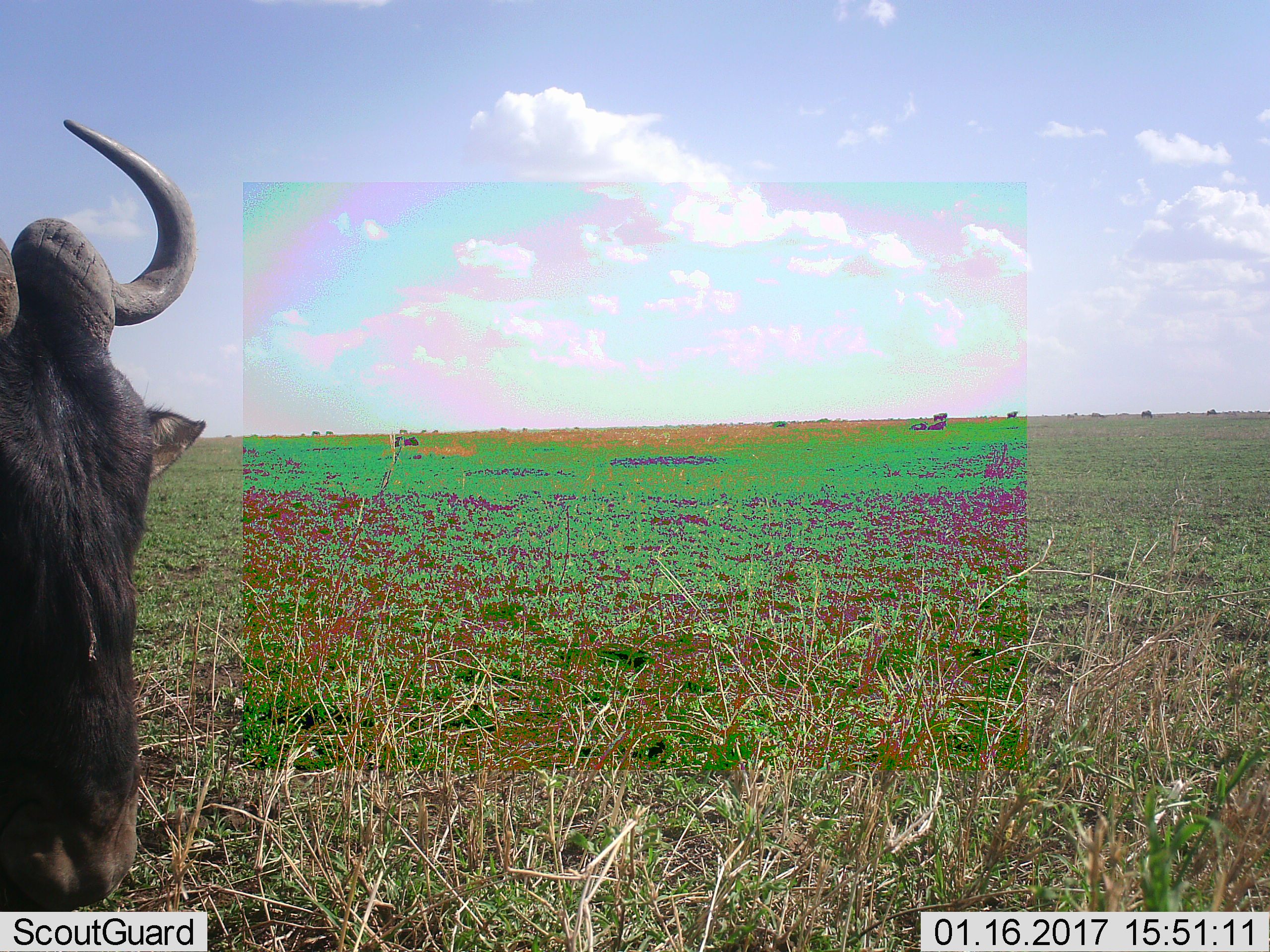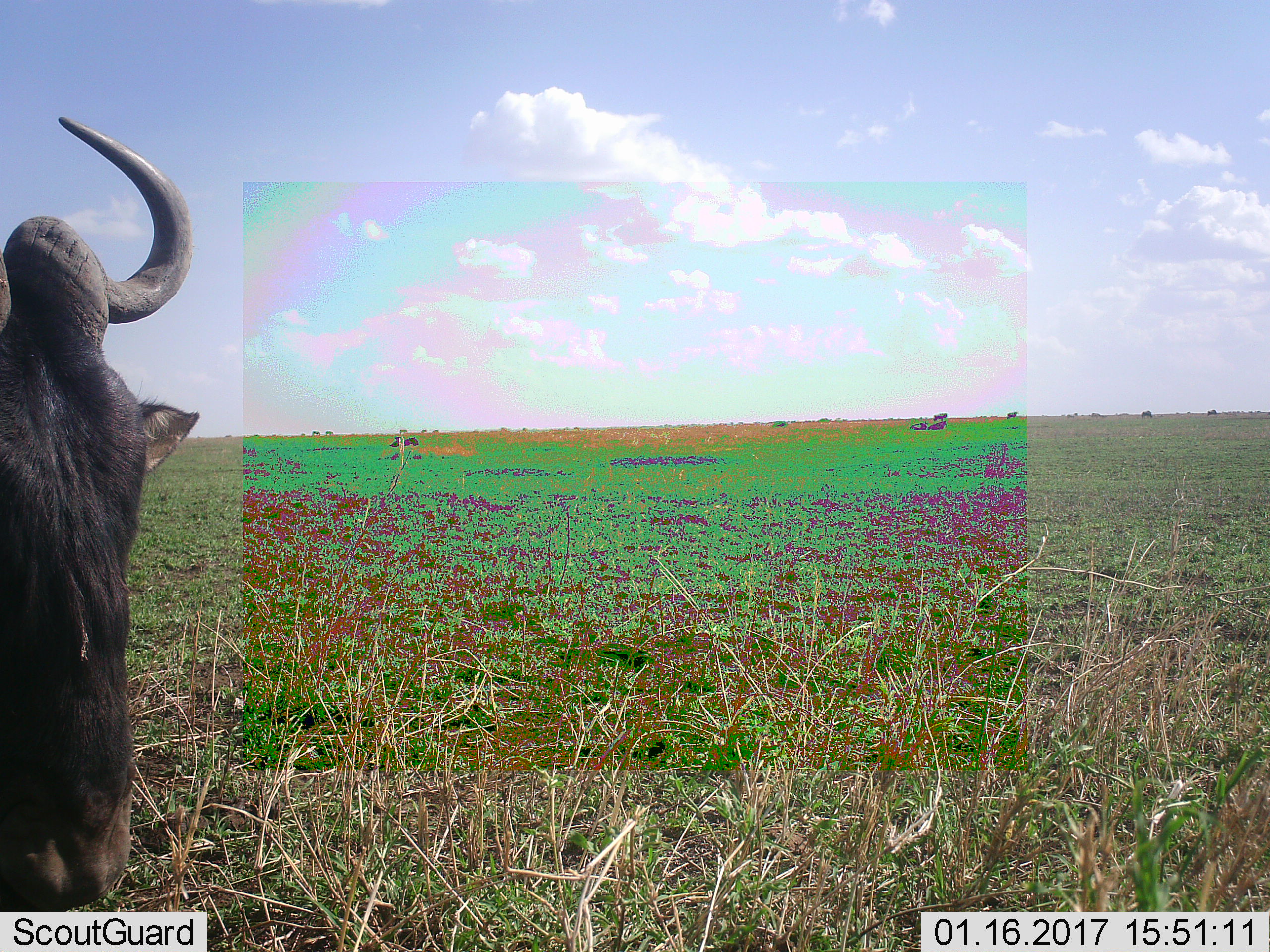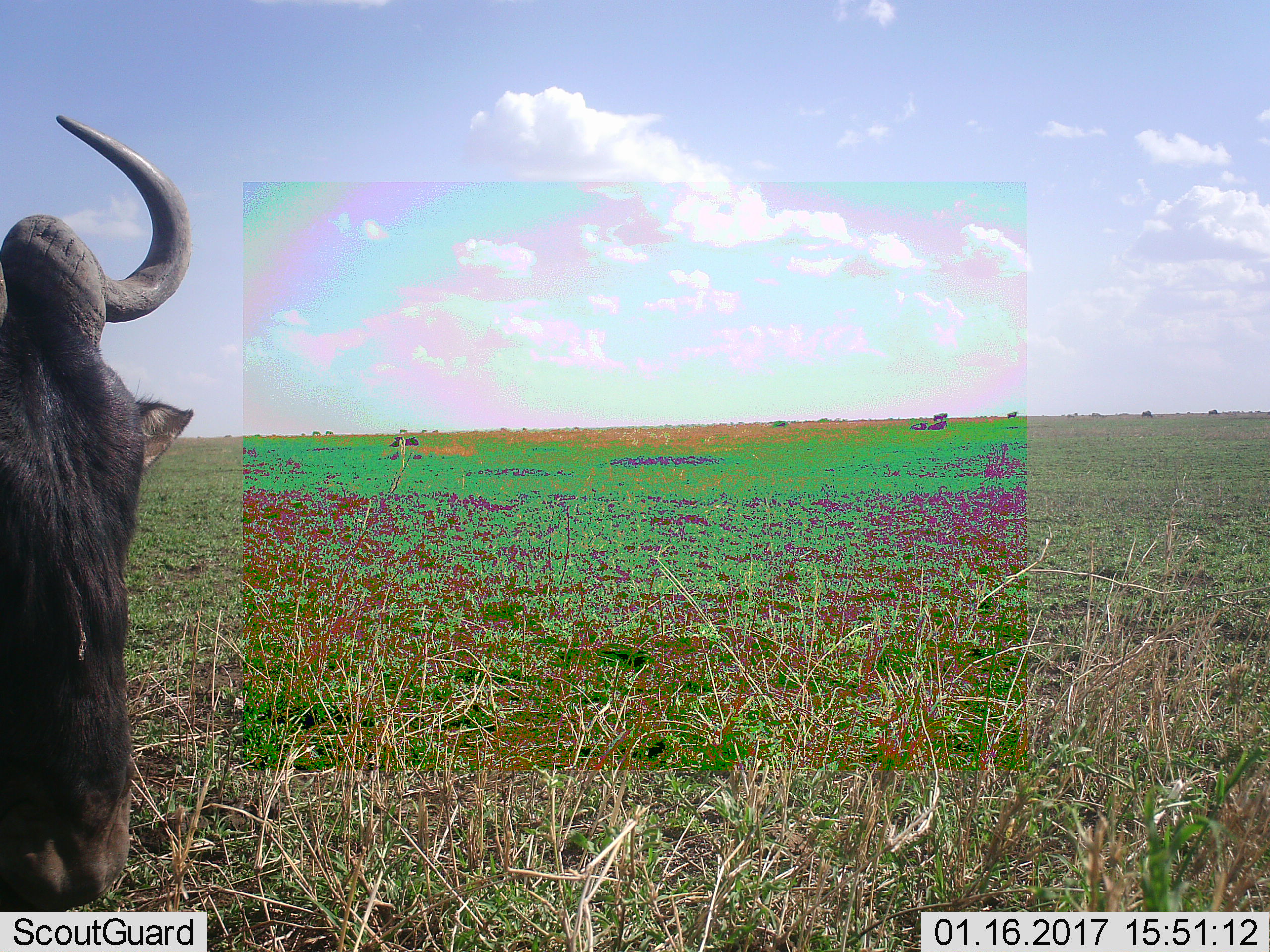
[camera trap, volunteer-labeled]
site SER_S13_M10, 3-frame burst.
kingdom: Animalia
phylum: Chordata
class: Mammalia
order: Artiodactyla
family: Bovidae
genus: Connochaetes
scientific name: Connochaetes taurinus taurinus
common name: blue wildebeest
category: wildebeestblue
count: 6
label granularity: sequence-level